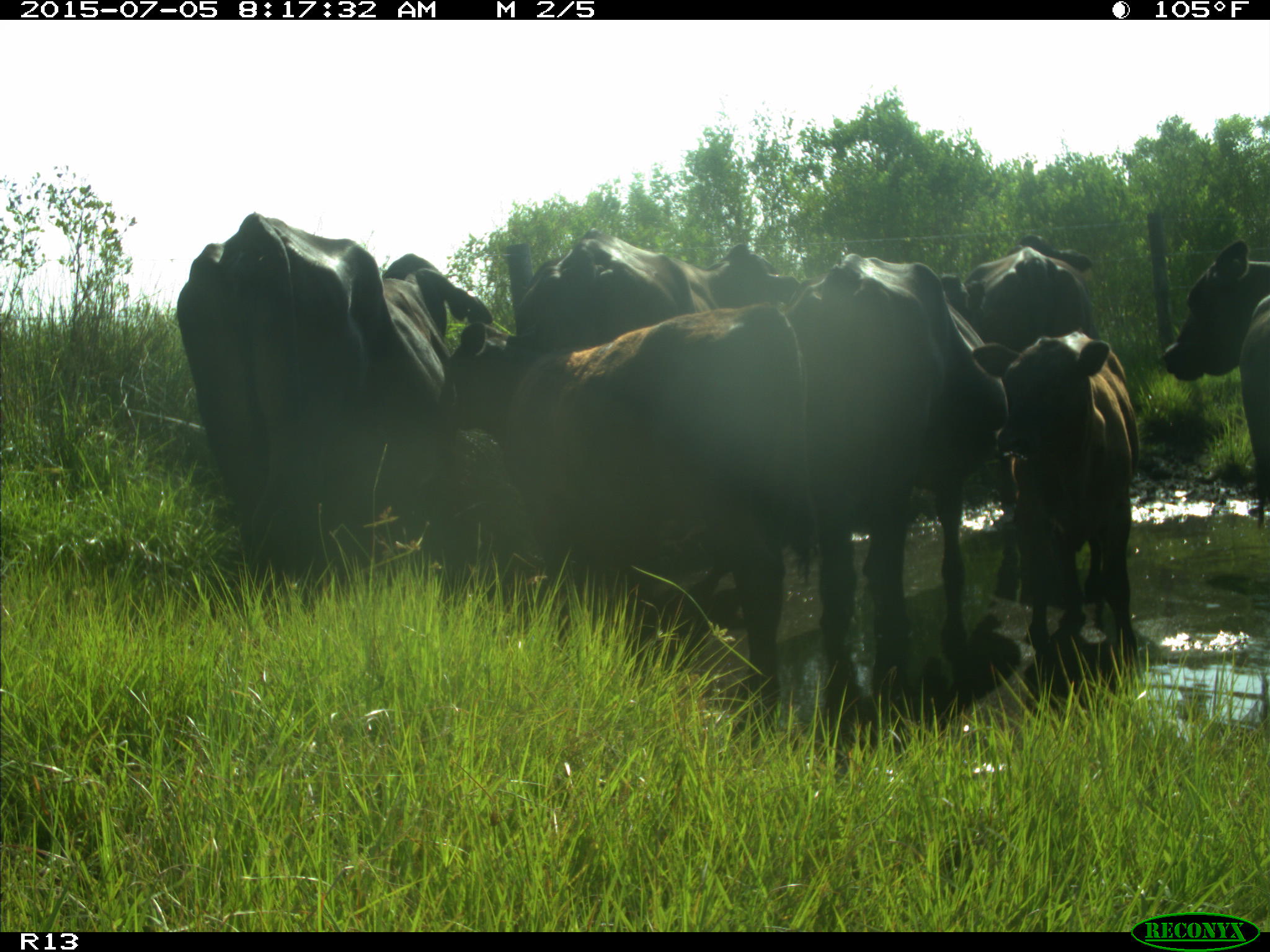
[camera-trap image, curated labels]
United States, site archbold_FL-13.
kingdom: Animalia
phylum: Chordata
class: Mammalia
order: Artiodactyla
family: Bovidae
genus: Bos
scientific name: Bos taurus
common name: domestic cow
Bos taurus (domestic cow).